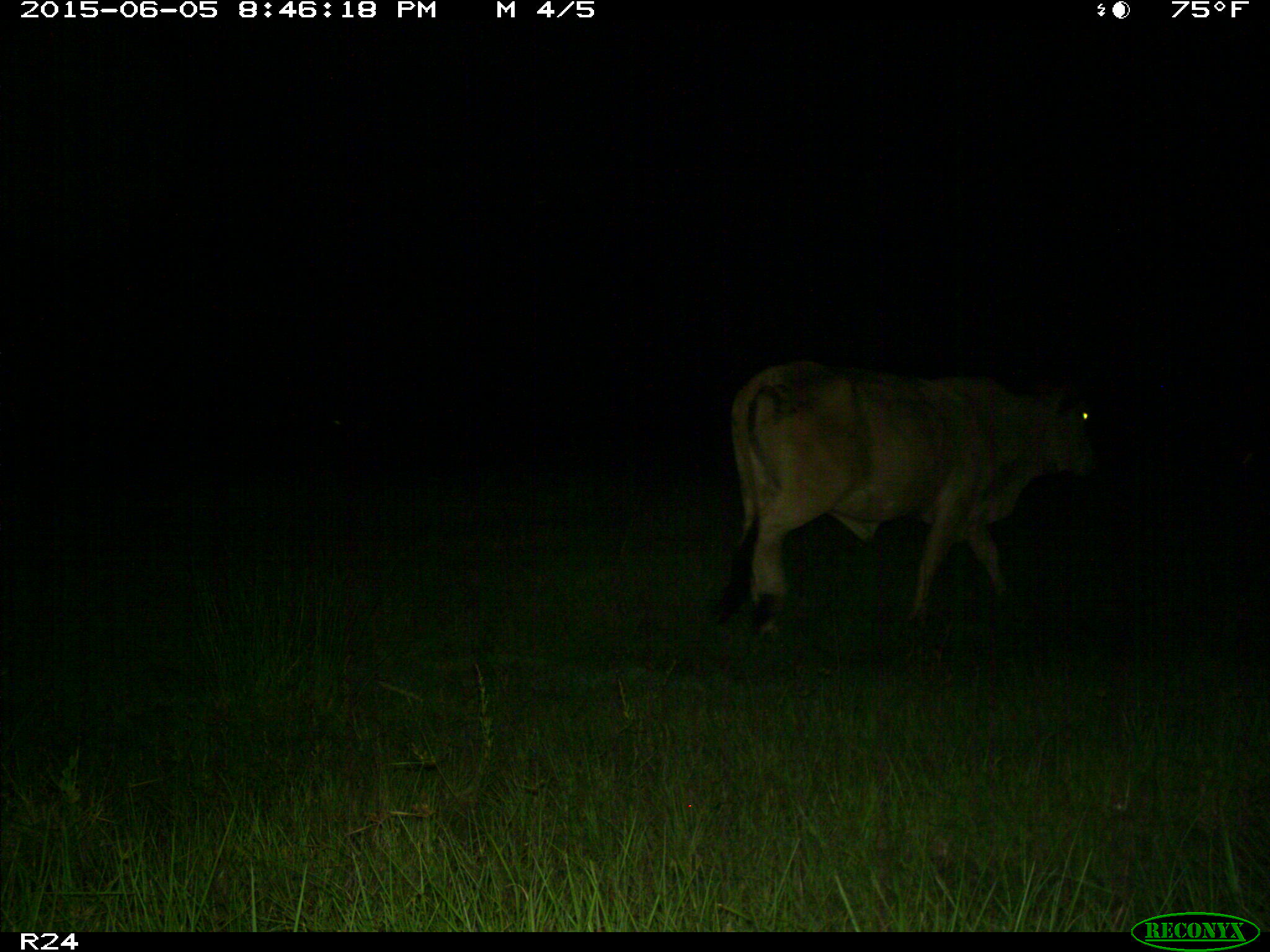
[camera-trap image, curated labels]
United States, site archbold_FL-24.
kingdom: Animalia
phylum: Chordata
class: Mammalia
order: Artiodactyla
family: Bovidae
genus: Bos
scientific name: Bos taurus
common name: domestic cow